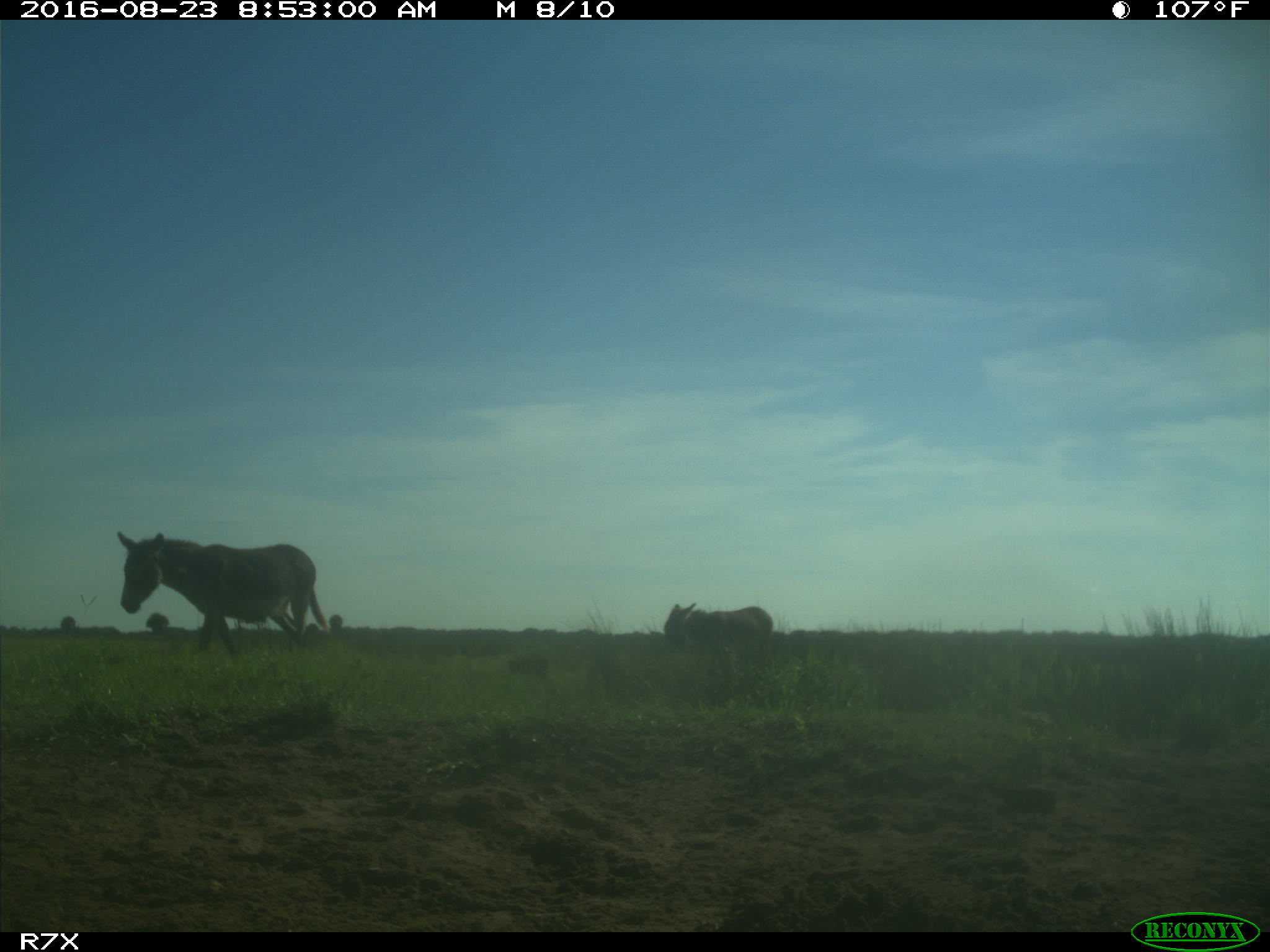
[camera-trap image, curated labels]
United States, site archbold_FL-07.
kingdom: Animalia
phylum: Chordata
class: Mammalia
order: Perissodactyla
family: Equidae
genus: Equus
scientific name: Equus africanus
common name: african wild ass